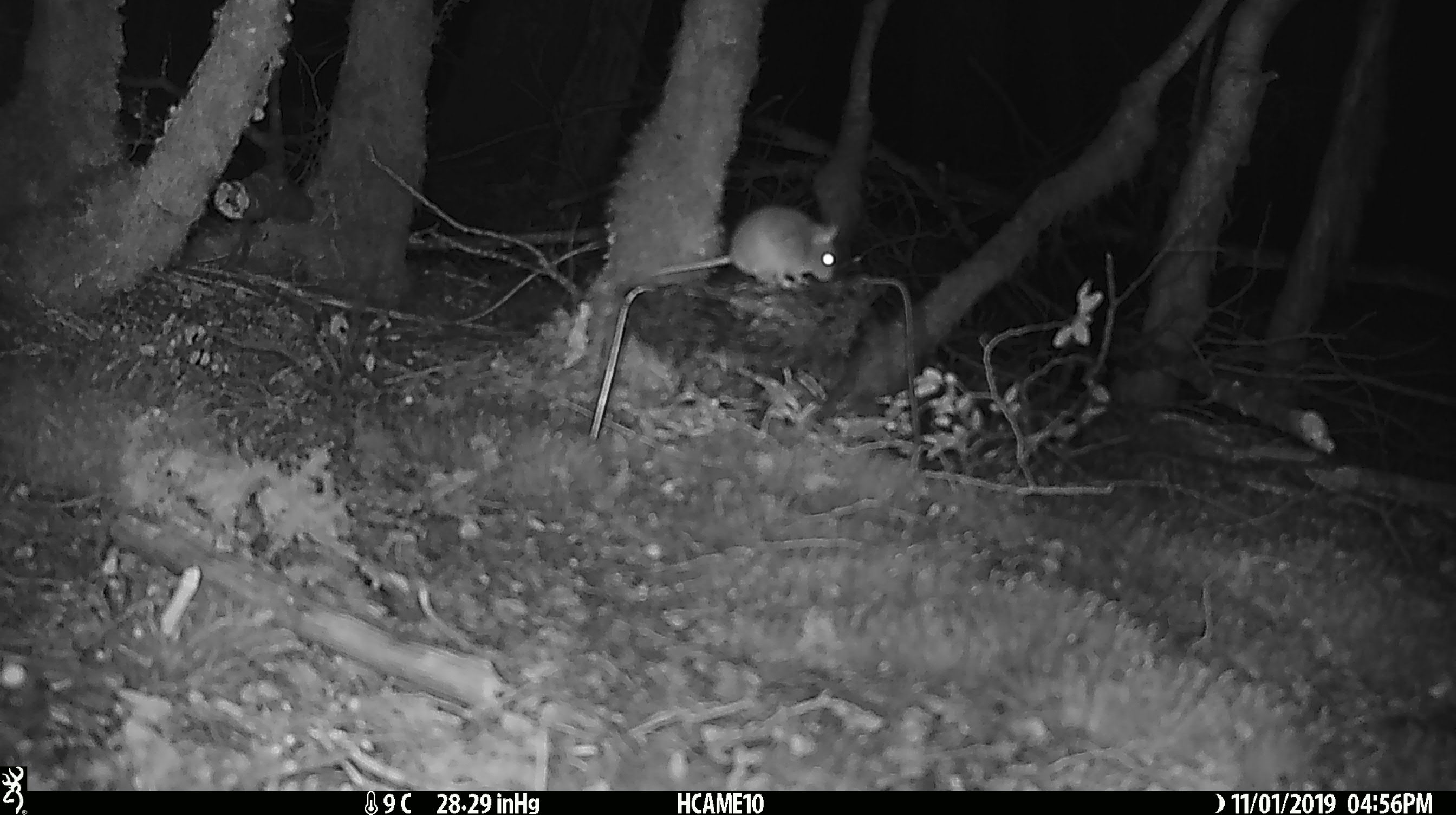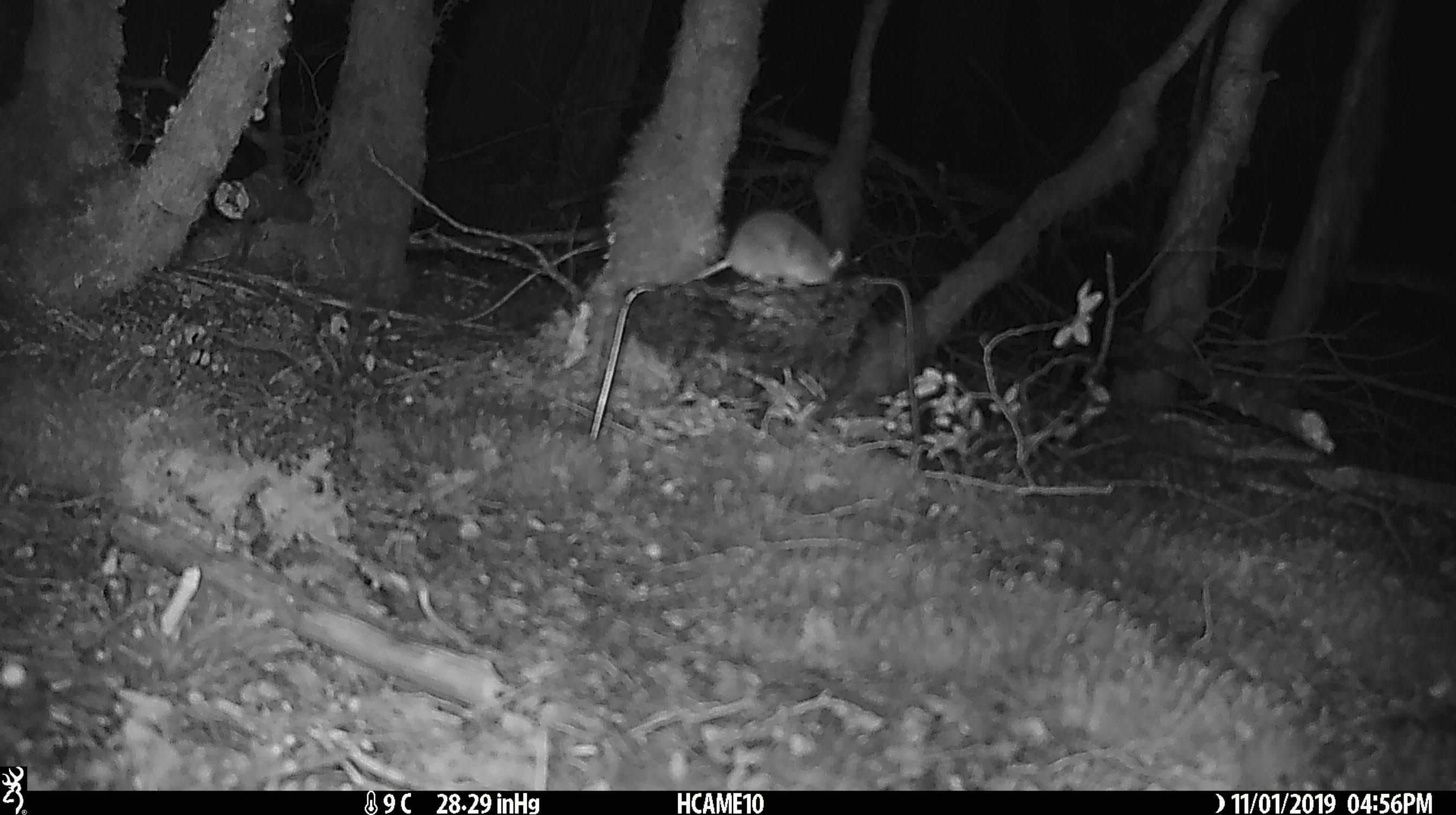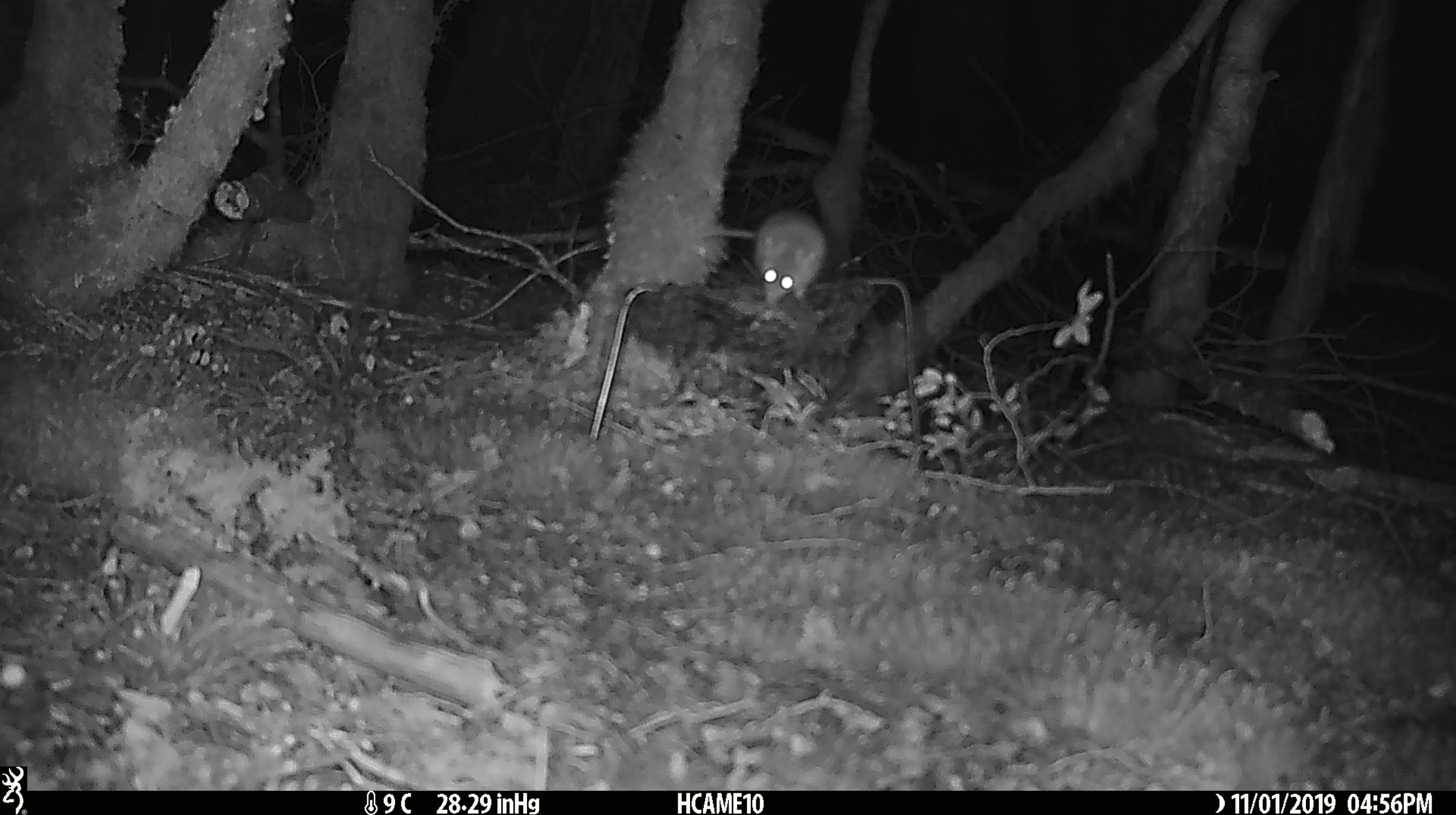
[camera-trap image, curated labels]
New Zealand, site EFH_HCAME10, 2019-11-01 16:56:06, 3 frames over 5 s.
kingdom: Animalia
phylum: Chordata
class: Mammalia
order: Rodentia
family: Muridae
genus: Mus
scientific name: Mus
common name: mouse